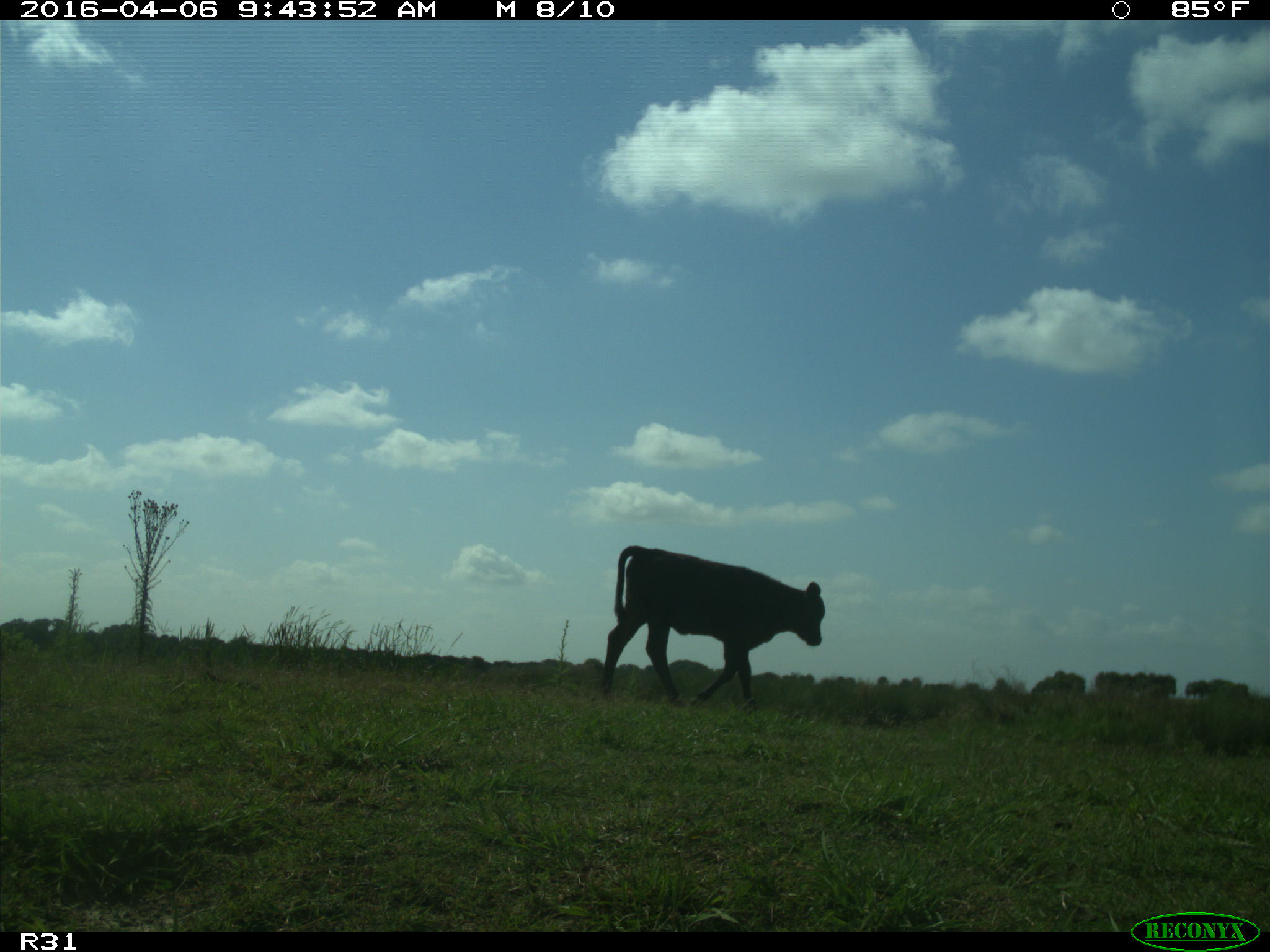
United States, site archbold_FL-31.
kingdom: Animalia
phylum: Chordata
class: Mammalia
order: Artiodactyla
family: Bovidae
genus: Bos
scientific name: Bos taurus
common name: domestic cow